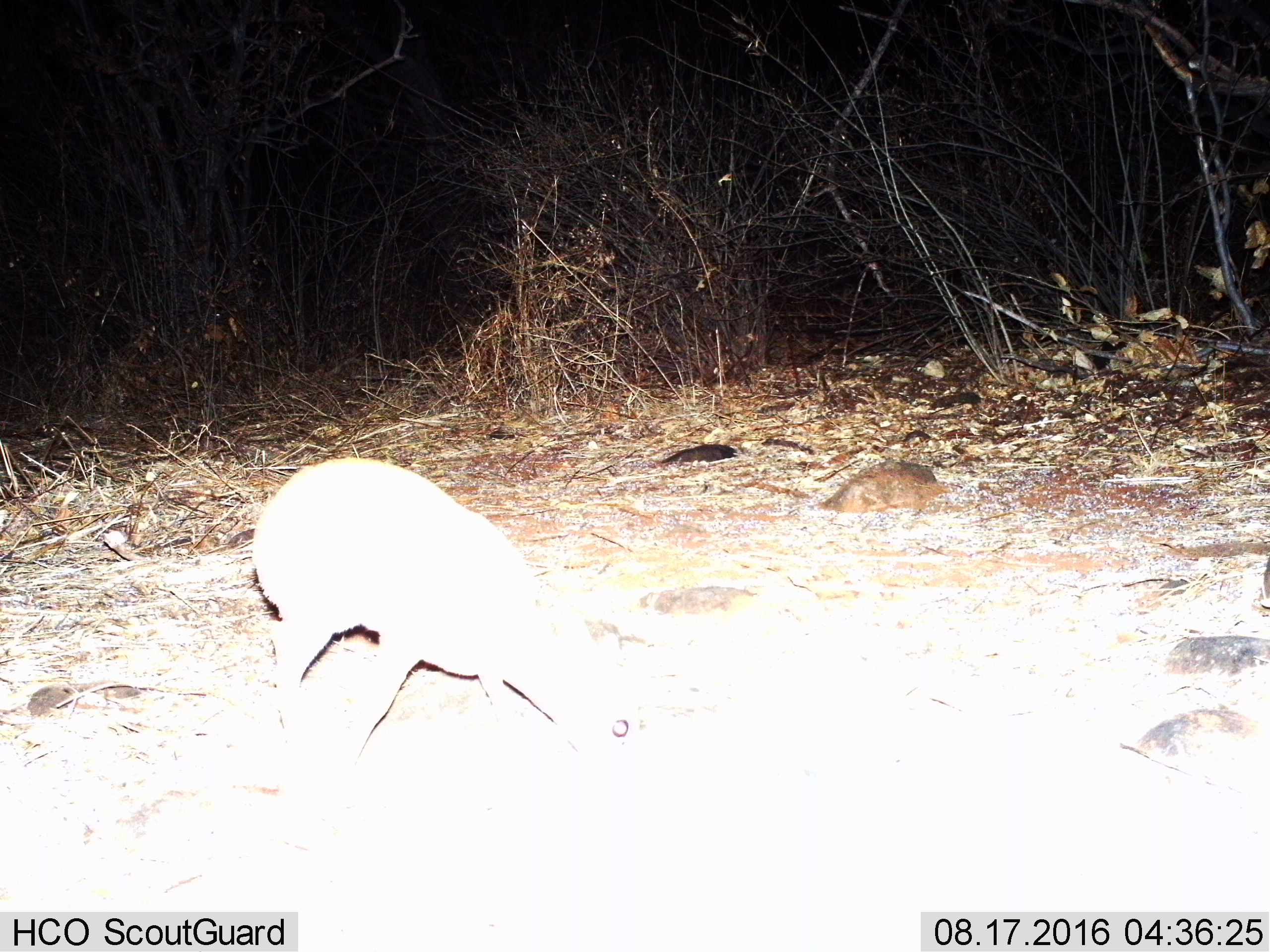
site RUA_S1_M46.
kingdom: Animalia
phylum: Chordata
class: Mammalia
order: Artiodactyla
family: Bovidae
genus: Madoqua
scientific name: Madoqua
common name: dik-dik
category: dikdik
Dikdik (dik-dik) (Madoqua), count 1. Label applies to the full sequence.